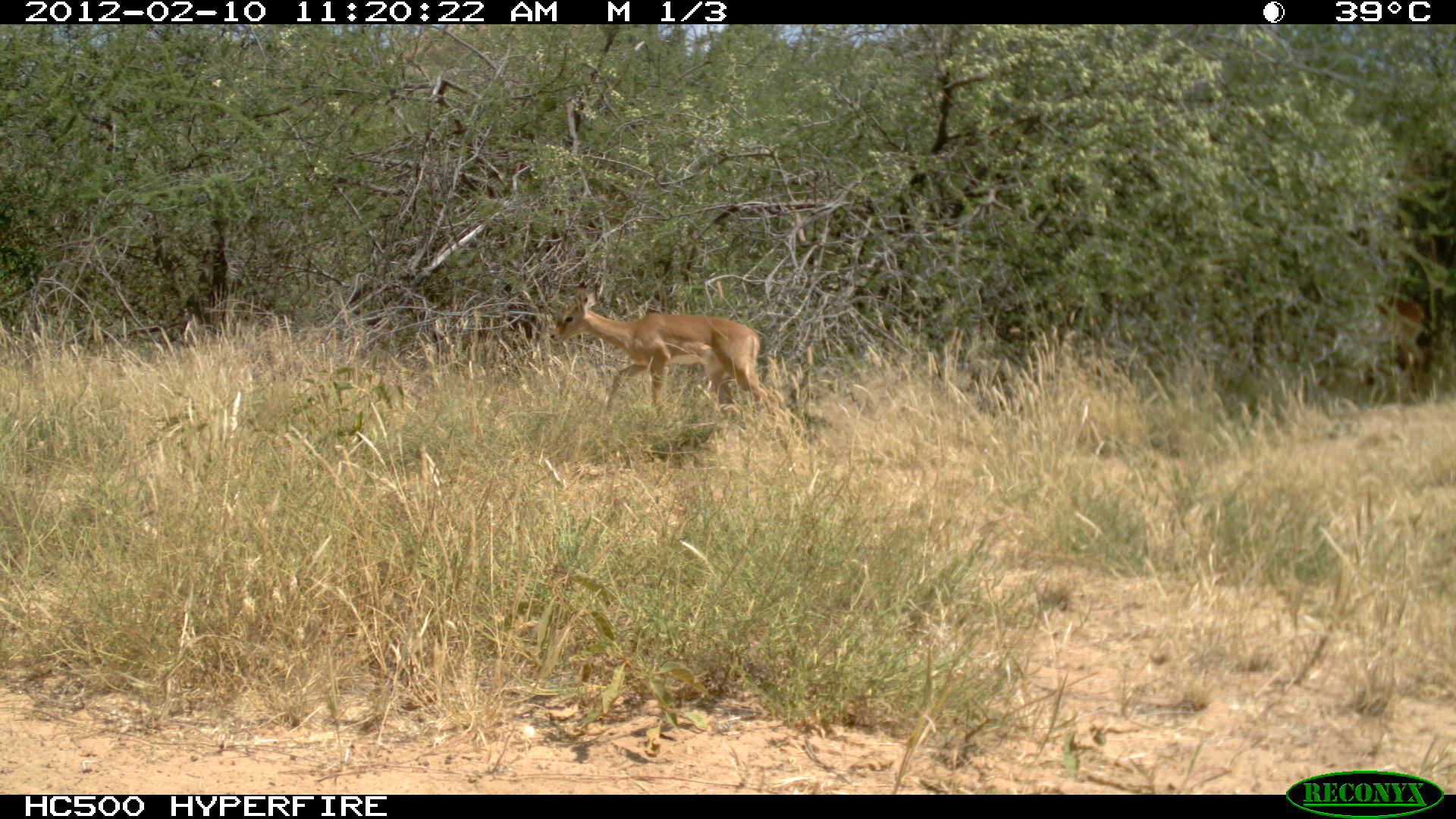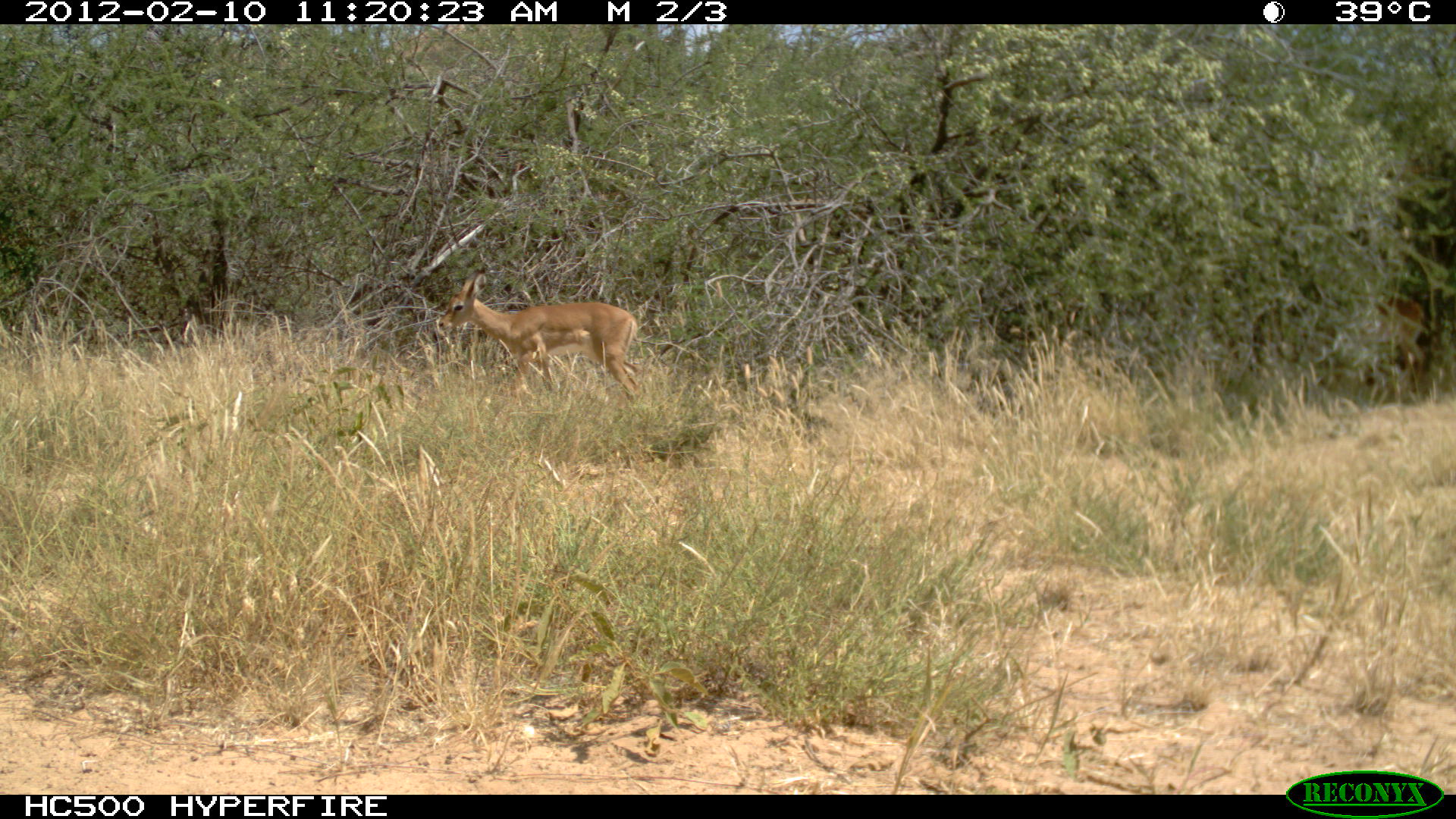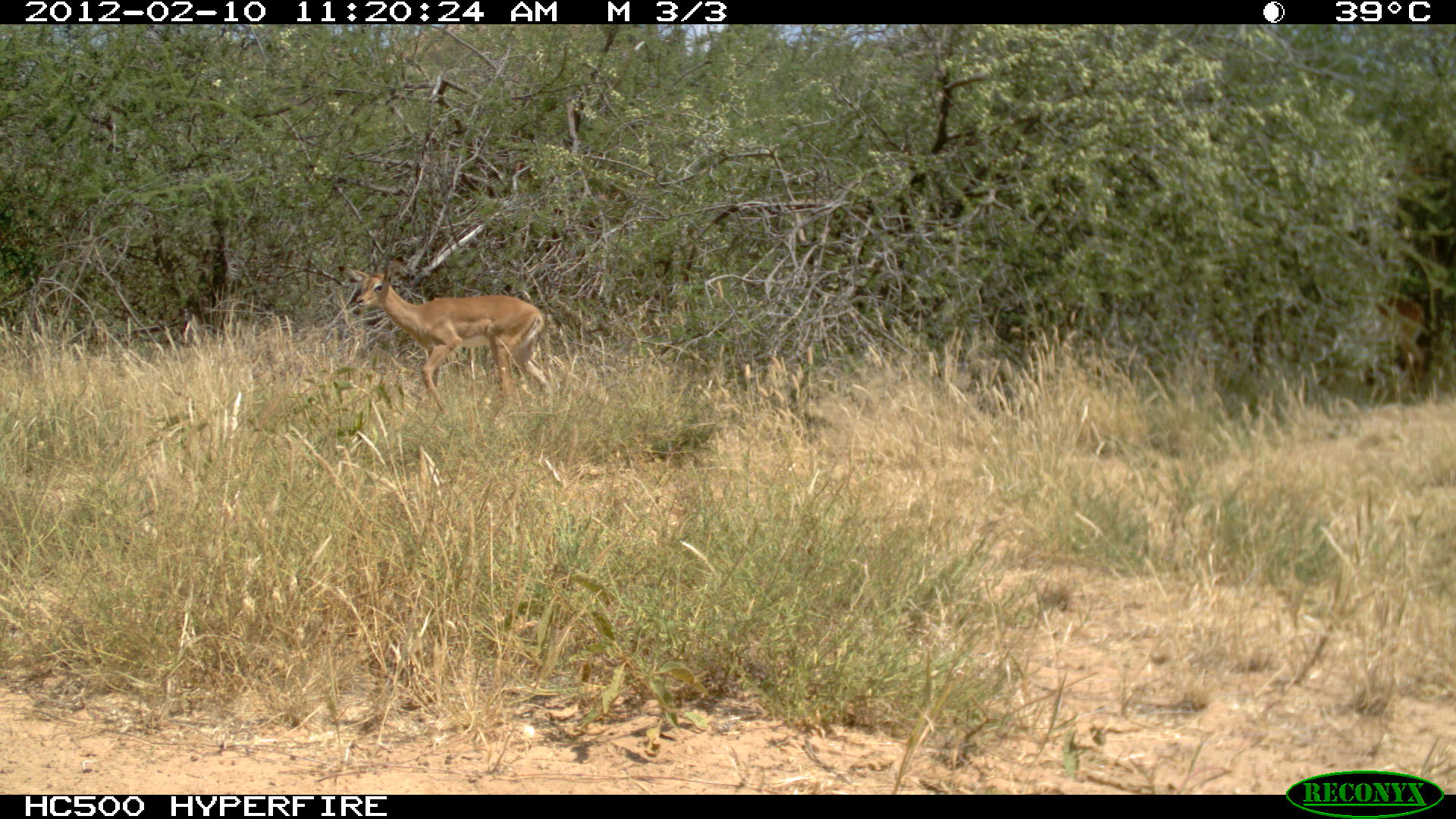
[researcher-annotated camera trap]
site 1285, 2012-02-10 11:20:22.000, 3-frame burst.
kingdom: Animalia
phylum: Chordata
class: Mammalia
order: Artiodactyla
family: Bovidae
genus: Aepyceros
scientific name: Aepyceros melampus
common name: impala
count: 2